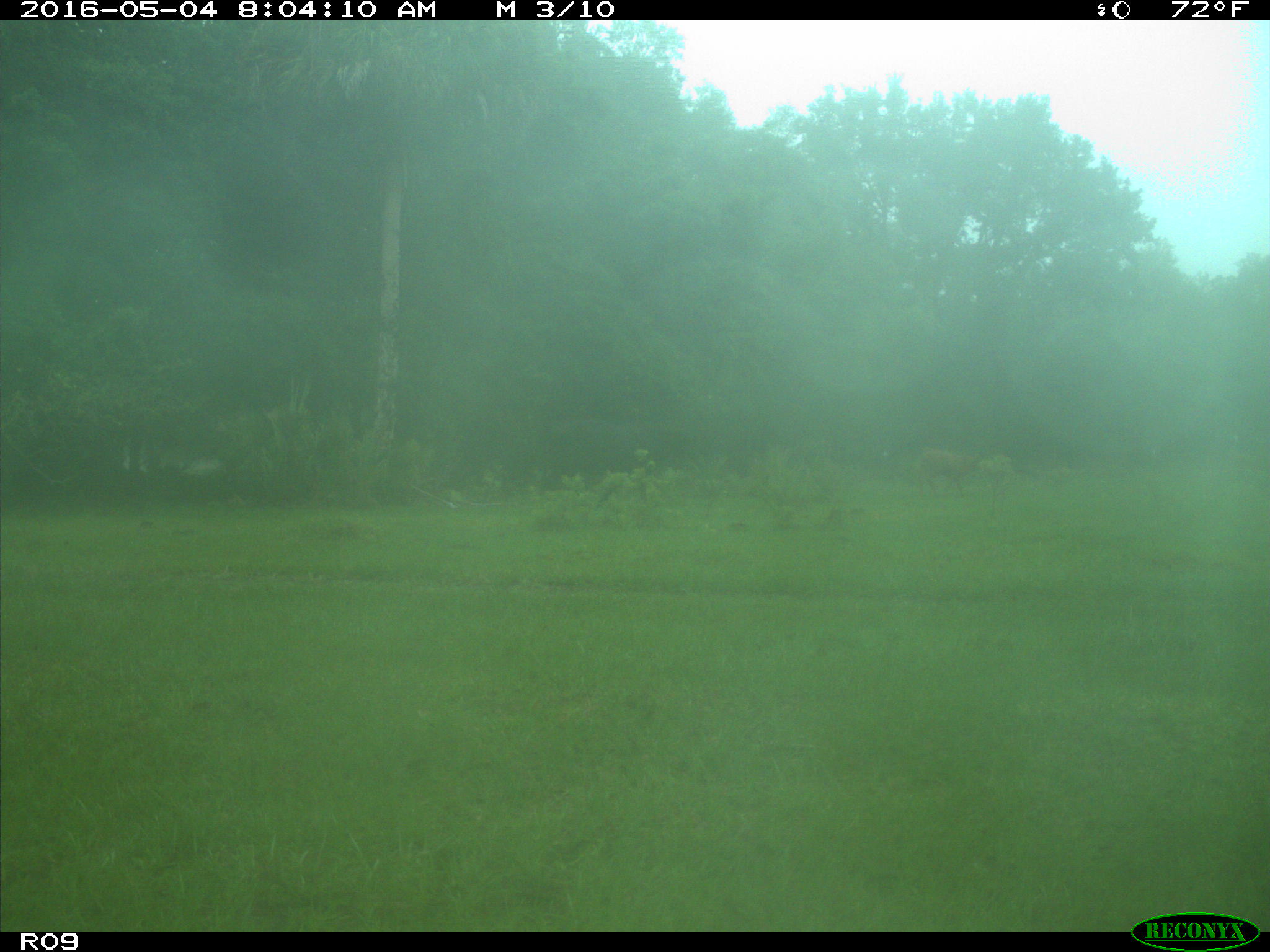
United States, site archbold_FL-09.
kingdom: Animalia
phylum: Chordata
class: Mammalia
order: Artiodactyla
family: Bovidae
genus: Bos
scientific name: Bos taurus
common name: domestic cow